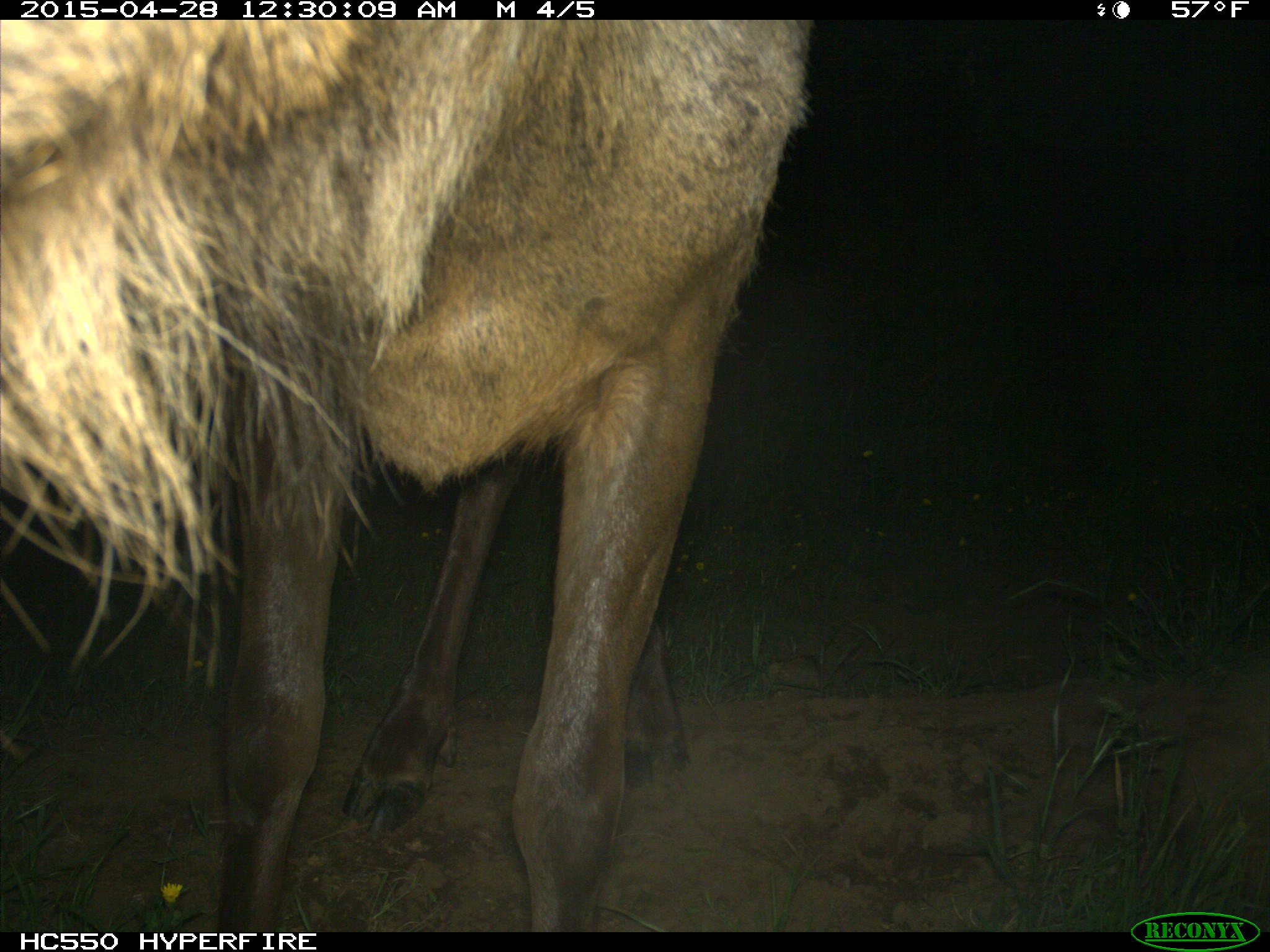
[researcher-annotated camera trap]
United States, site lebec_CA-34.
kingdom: Animalia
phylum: Chordata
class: Mammalia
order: Artiodactyla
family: Cervidae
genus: Cervus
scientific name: Cervus canadensis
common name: elk